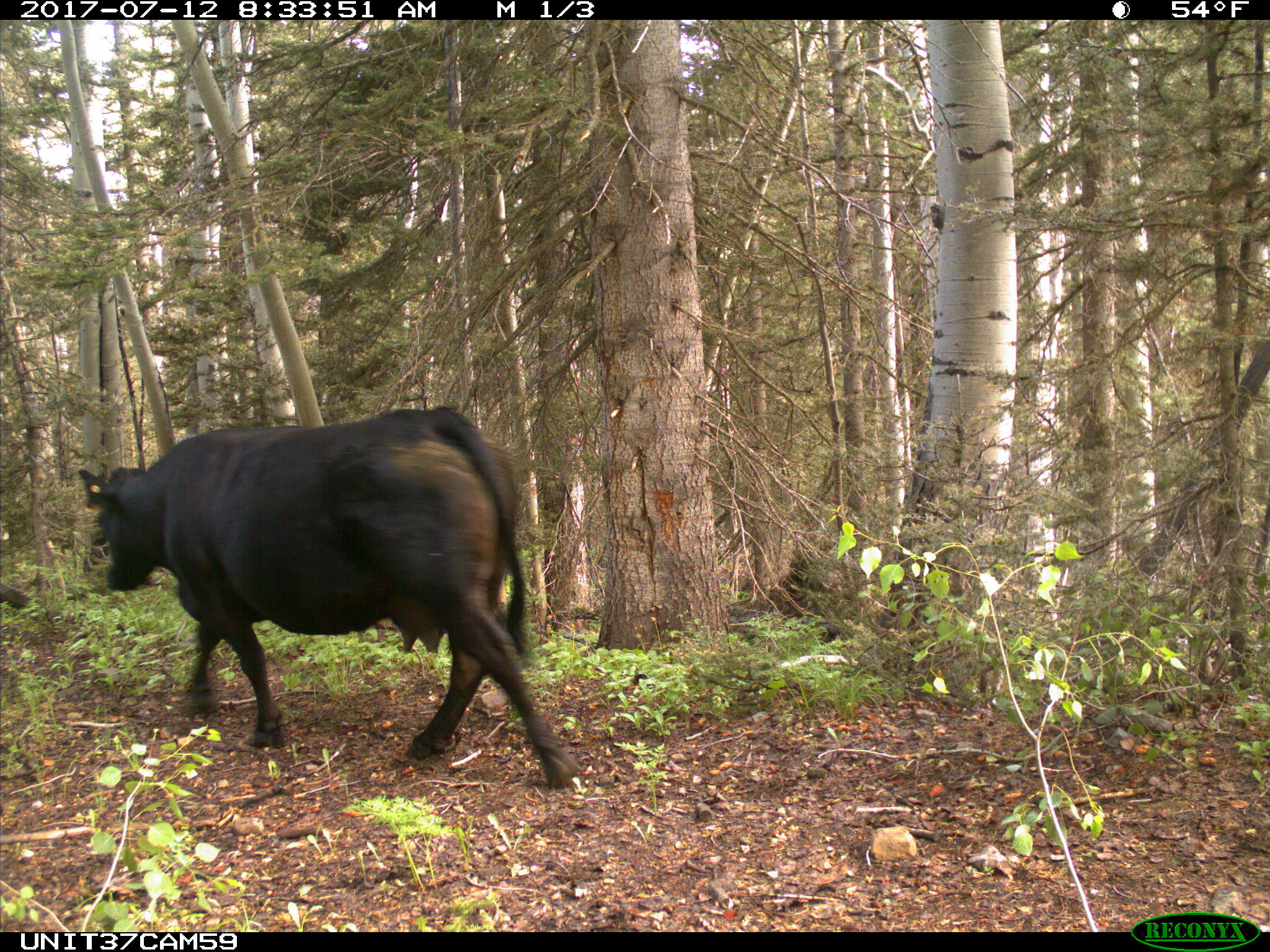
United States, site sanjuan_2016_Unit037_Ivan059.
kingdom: Animalia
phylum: Chordata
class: Mammalia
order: Artiodactyla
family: Bovidae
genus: Bos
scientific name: Bos taurus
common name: domestic cow